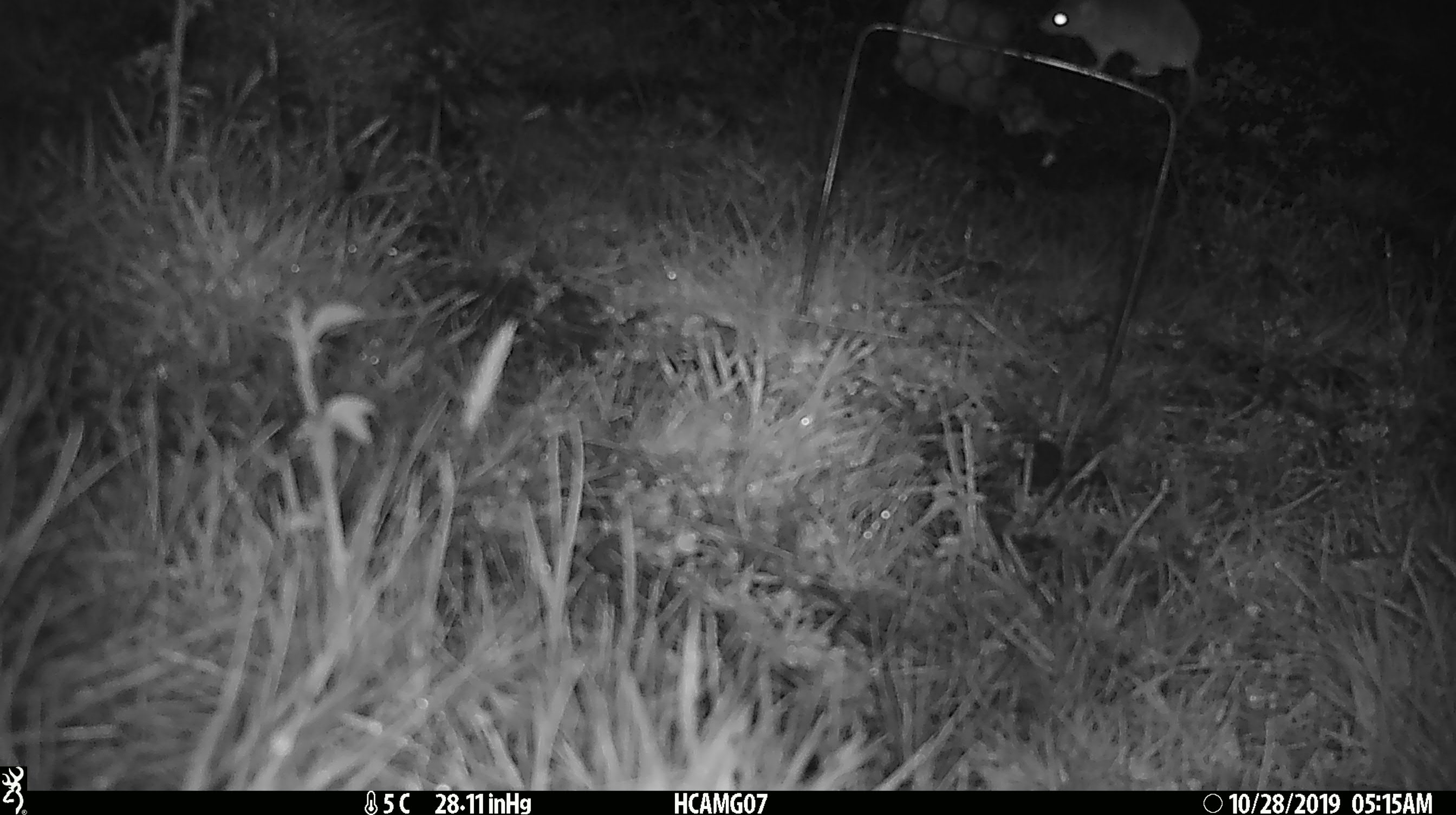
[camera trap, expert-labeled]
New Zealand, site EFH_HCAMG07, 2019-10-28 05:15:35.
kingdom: Animalia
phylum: Chordata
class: Mammalia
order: Rodentia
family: Muridae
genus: Mus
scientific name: Mus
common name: mouse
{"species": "mouse (Mus)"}